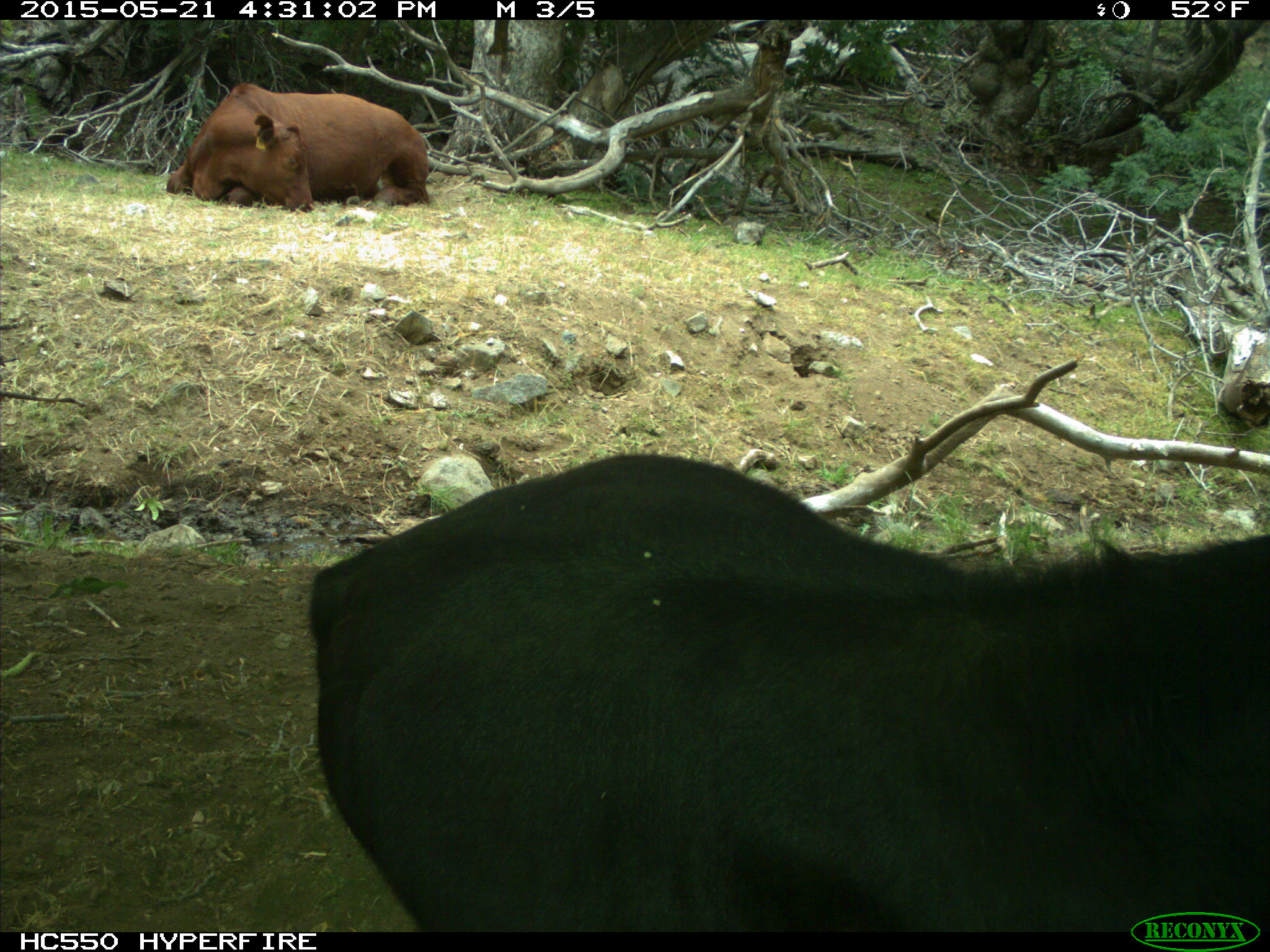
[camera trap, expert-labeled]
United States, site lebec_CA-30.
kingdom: Animalia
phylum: Chordata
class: Mammalia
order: Artiodactyla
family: Bovidae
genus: Bos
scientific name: Bos taurus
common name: domestic cow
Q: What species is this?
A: Bos taurus (domestic cow).